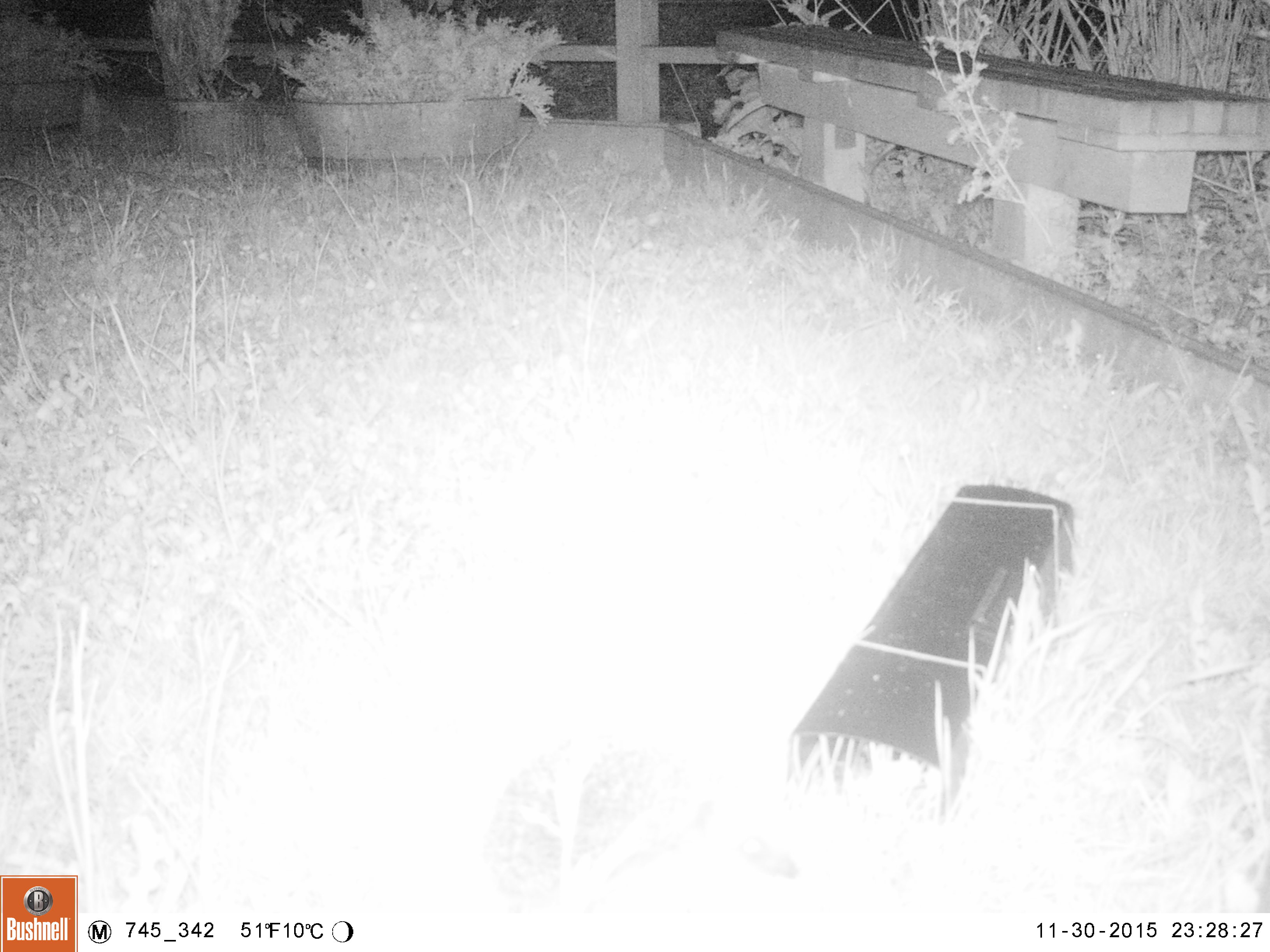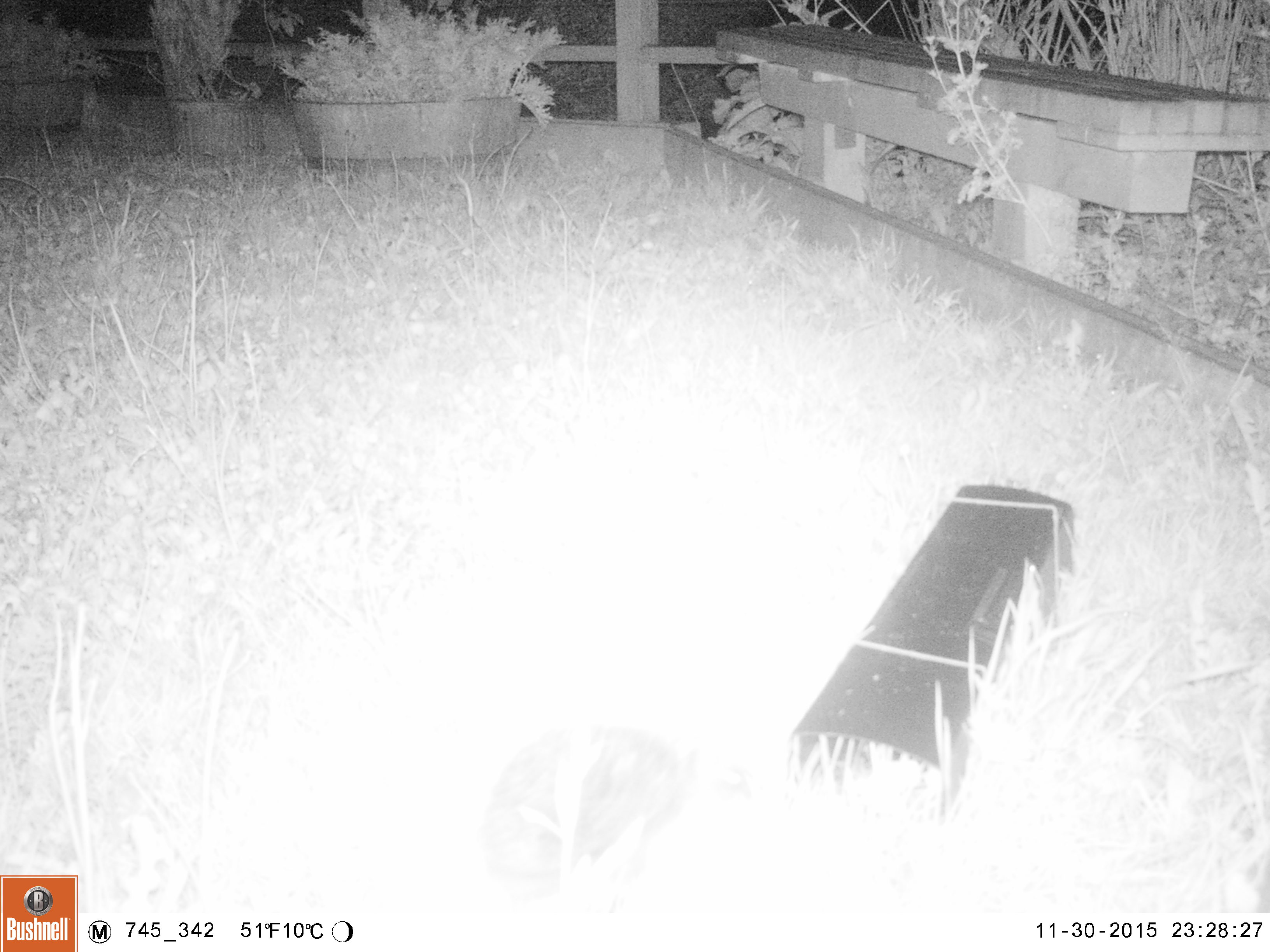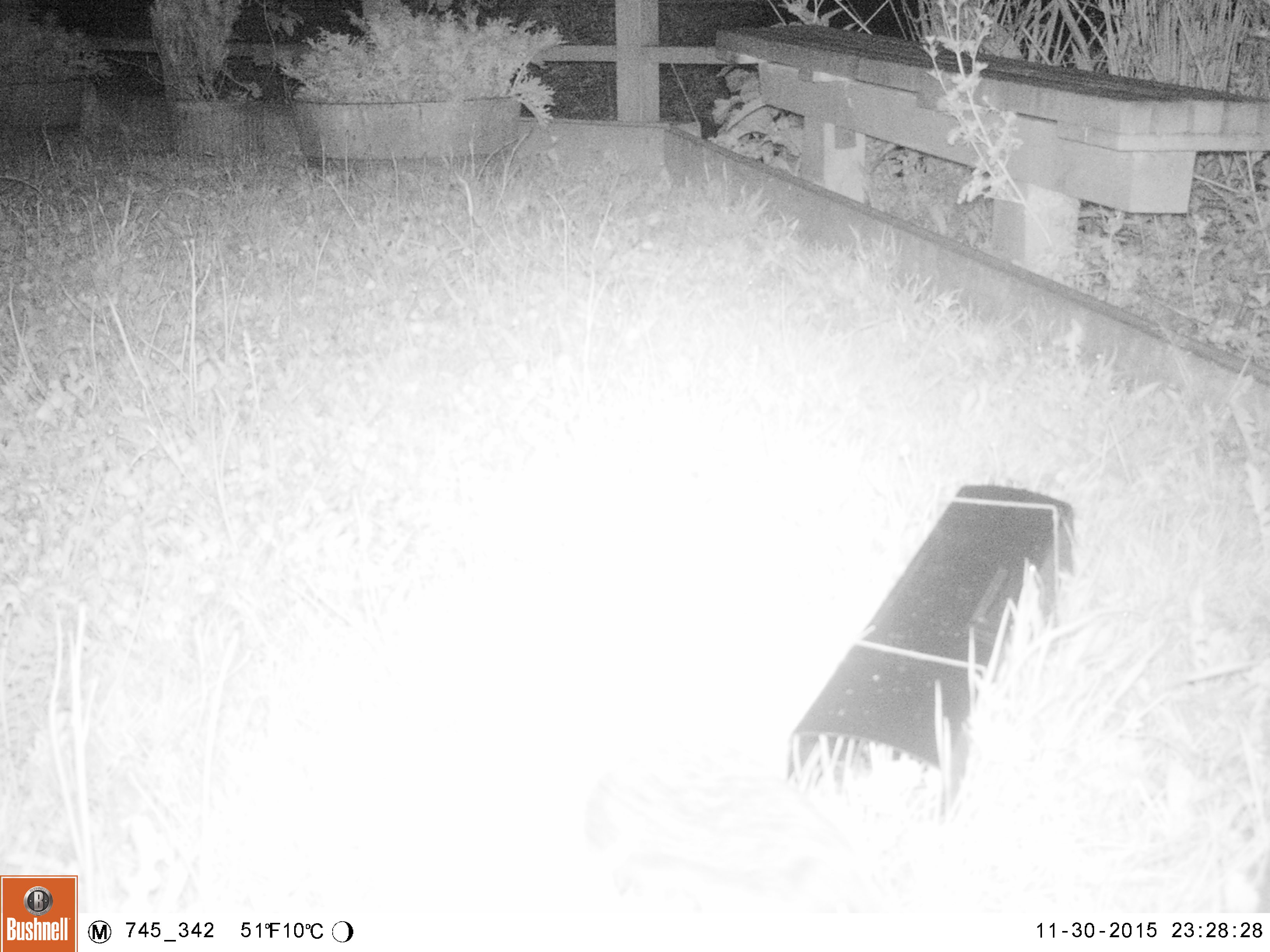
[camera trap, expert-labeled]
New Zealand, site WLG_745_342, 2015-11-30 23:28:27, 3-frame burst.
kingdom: Animalia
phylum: Chordata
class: Mammalia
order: Eulipotyphla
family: Erinaceidae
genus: Erinaceus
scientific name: Erinaceus europaeus europaeus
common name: european hedgehog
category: hedgehog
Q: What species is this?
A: Hedgehog (european hedgehog) (Erinaceus europaeus europaeus).